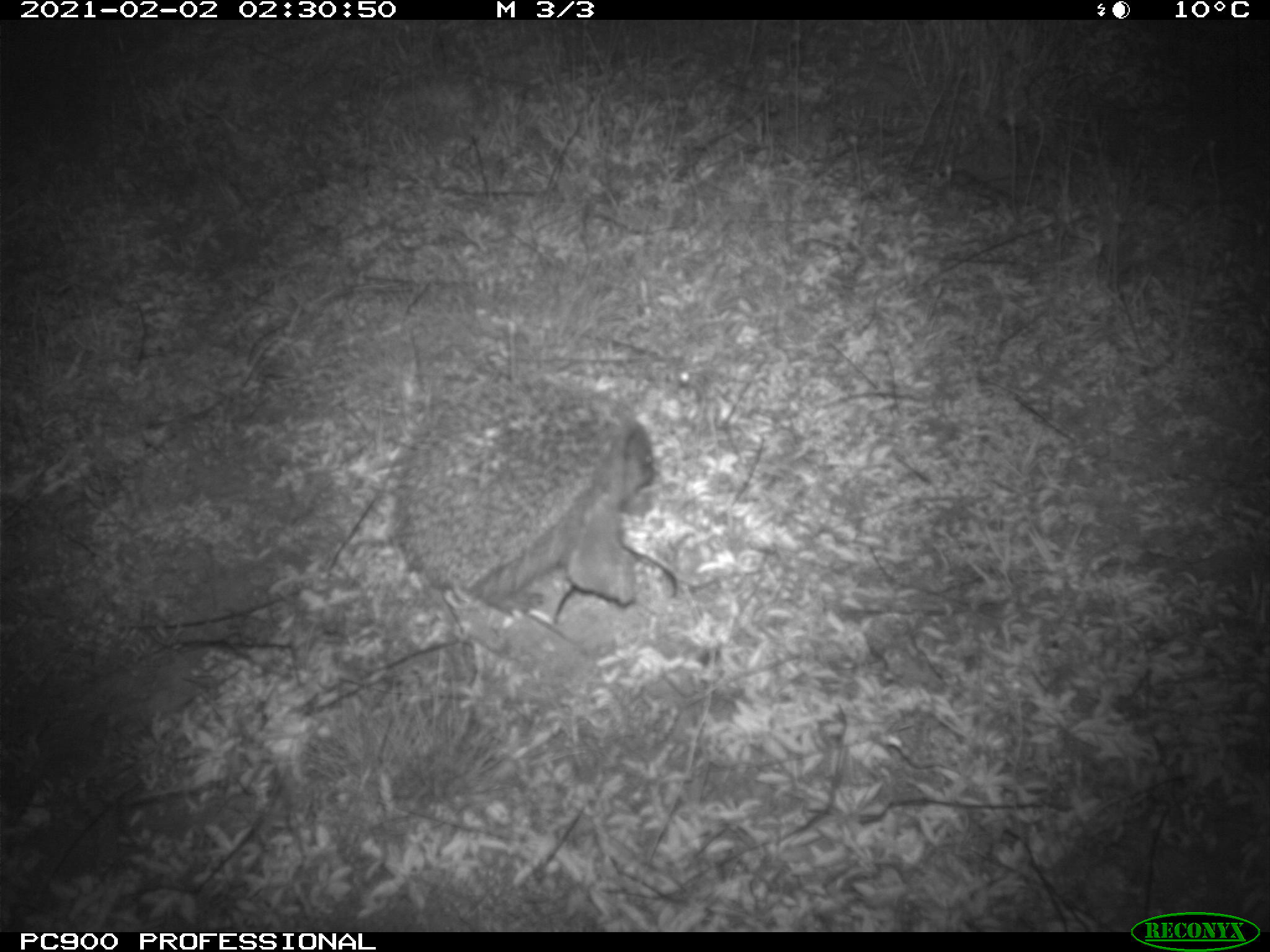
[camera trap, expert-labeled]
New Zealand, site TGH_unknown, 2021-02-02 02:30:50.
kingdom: Animalia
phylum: Chordata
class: Mammalia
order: Eulipotyphla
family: Erinaceidae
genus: Erinaceus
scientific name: Erinaceus europaeus europaeus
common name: european hedgehog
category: hedgehog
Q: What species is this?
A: Hedgehog (european hedgehog) (Erinaceus europaeus europaeus).